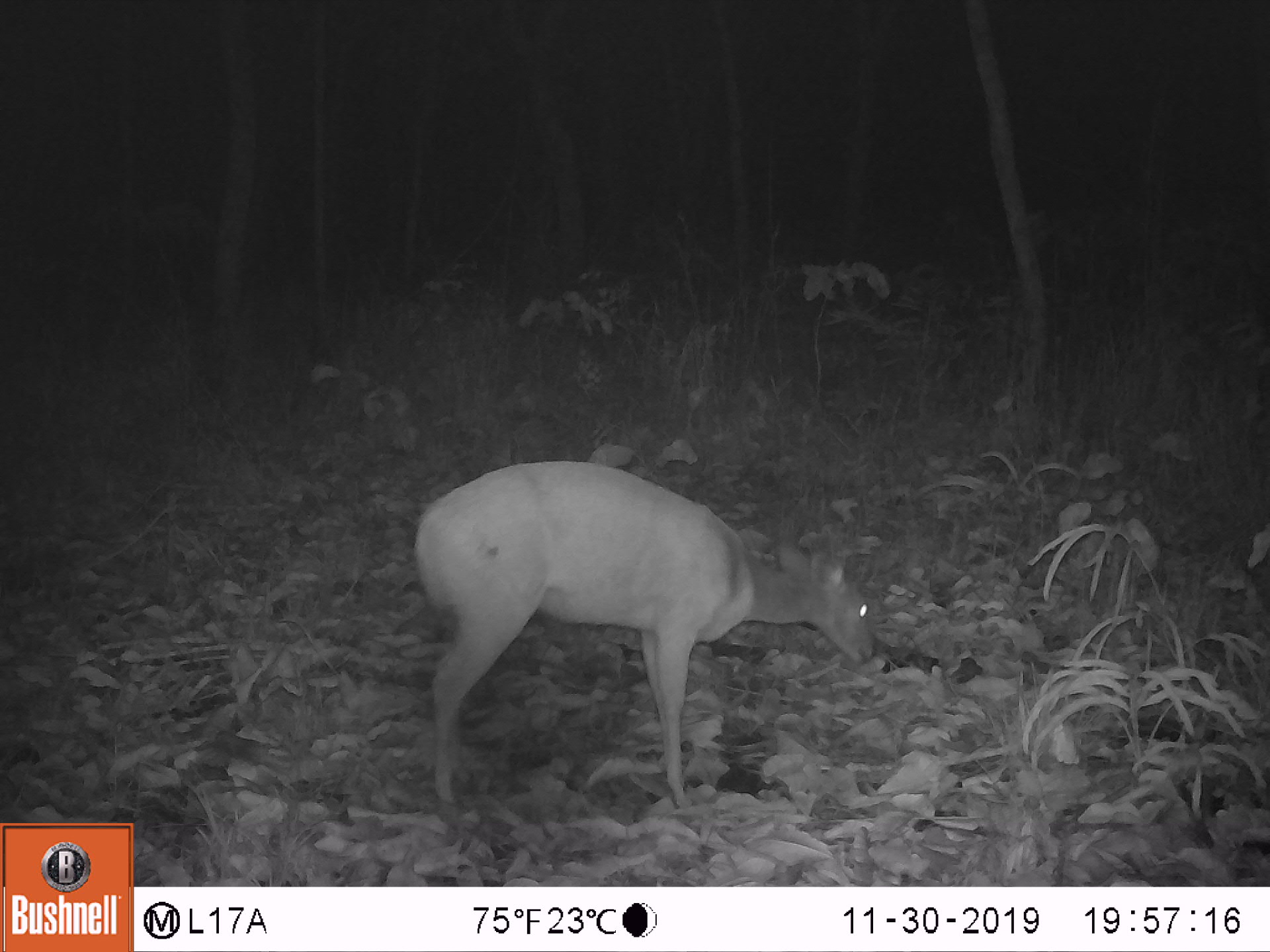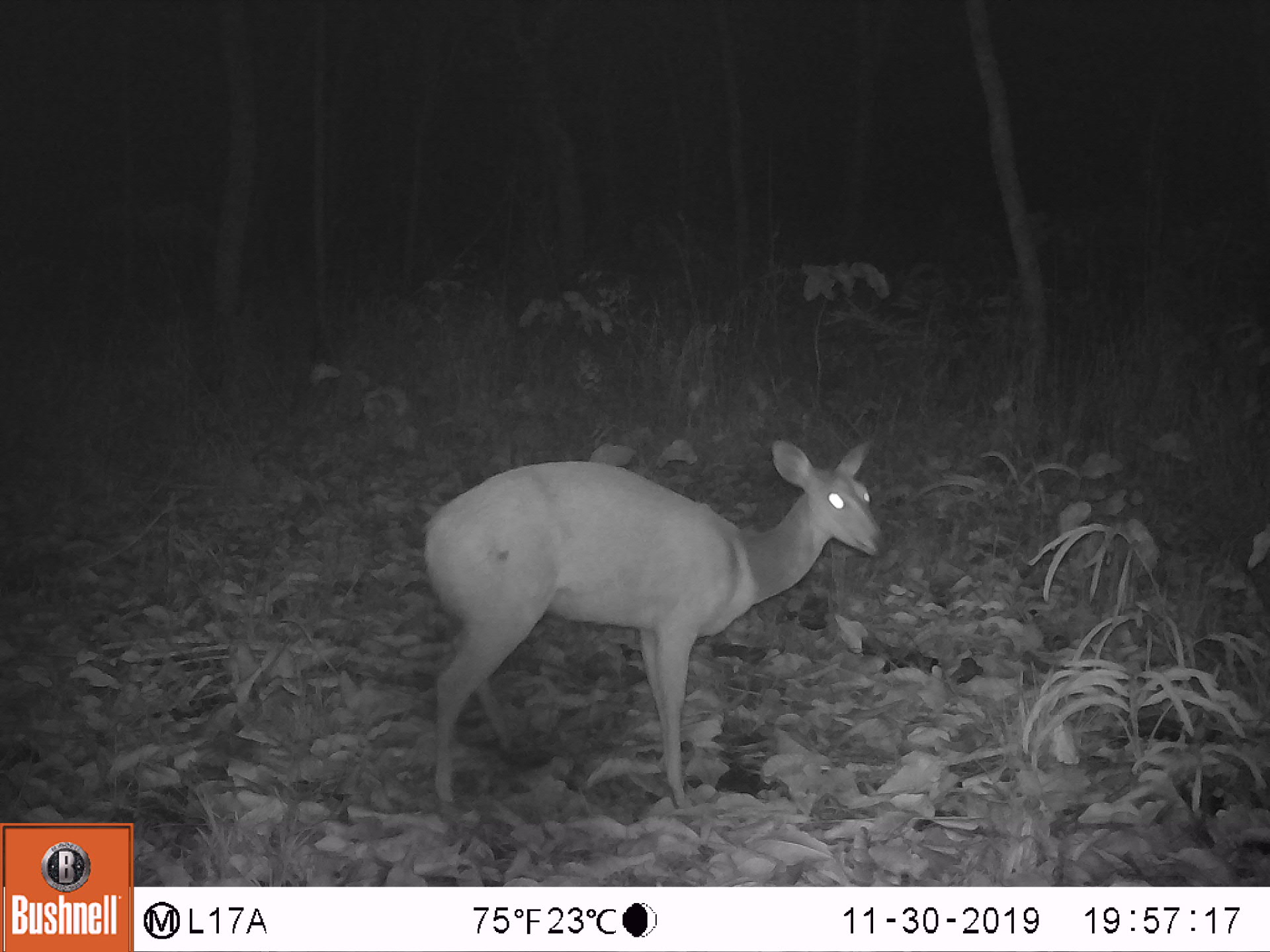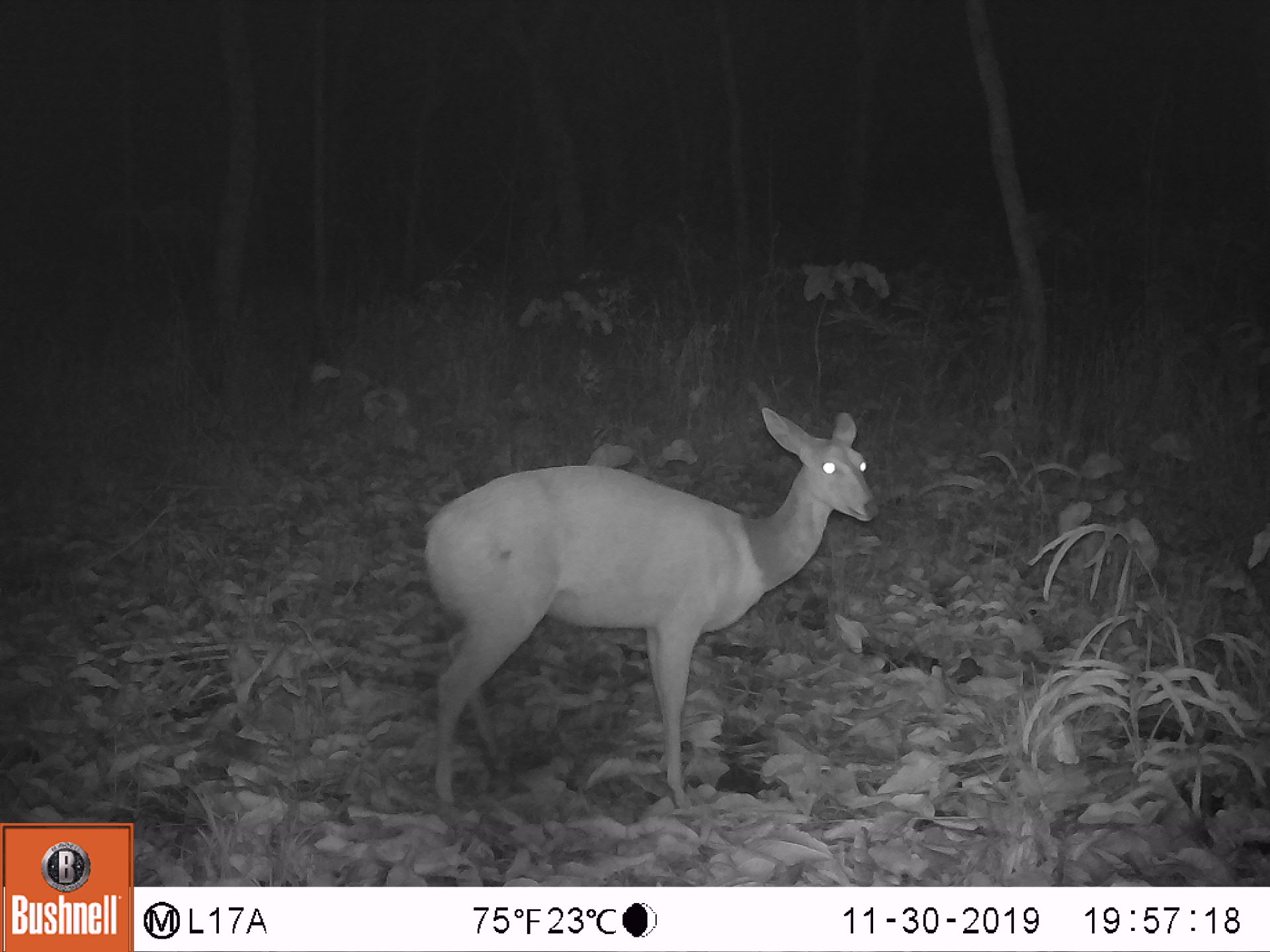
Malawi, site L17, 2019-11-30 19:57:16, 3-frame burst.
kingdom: Animalia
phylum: Chordata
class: Mammalia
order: Artiodactyla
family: Bovidae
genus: Redunca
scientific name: Redunca arundinum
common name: southern reedbuck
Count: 1.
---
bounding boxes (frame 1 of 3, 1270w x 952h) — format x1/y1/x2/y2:
southern reedbuck: 398/449/878/819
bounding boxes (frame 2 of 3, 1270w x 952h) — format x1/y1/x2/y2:
southern reedbuck: 418/439/885/816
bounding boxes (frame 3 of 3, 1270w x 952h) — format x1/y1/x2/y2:
southern reedbuck: 420/405/877/814